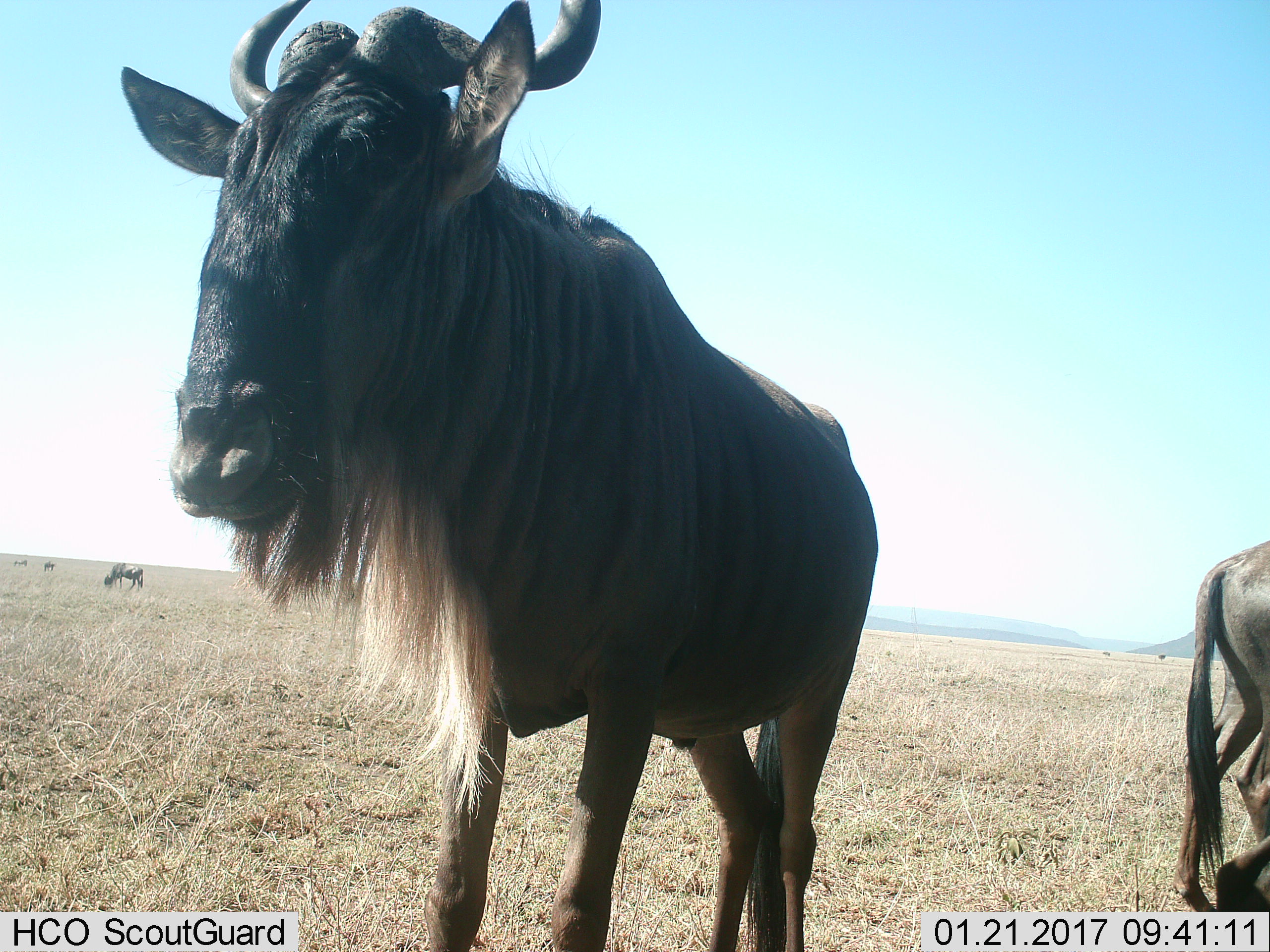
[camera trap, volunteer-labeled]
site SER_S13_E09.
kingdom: Animalia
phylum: Chordata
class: Mammalia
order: Artiodactyla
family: Bovidae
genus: Connochaetes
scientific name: Connochaetes taurinus taurinus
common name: blue wildebeest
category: wildebeestblue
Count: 5.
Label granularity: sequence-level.